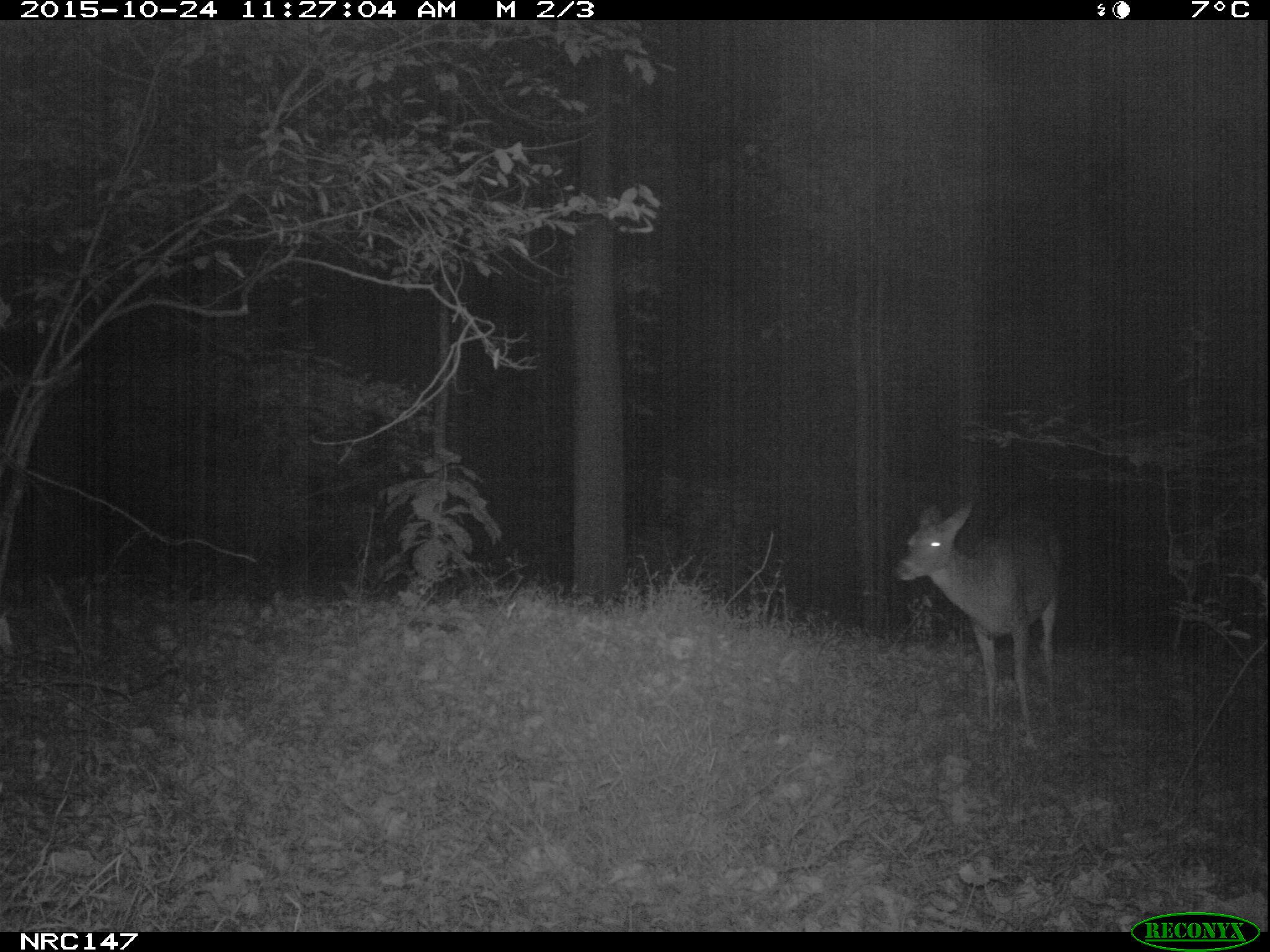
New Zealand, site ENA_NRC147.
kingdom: Animalia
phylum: Chordata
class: Mammalia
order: Artiodactyla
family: Cervidae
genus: Odocoileus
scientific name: Odocoileus virginianus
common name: white-tailed deer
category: white tailed deer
White tailed deer (white-tailed deer) (Odocoileus virginianus).